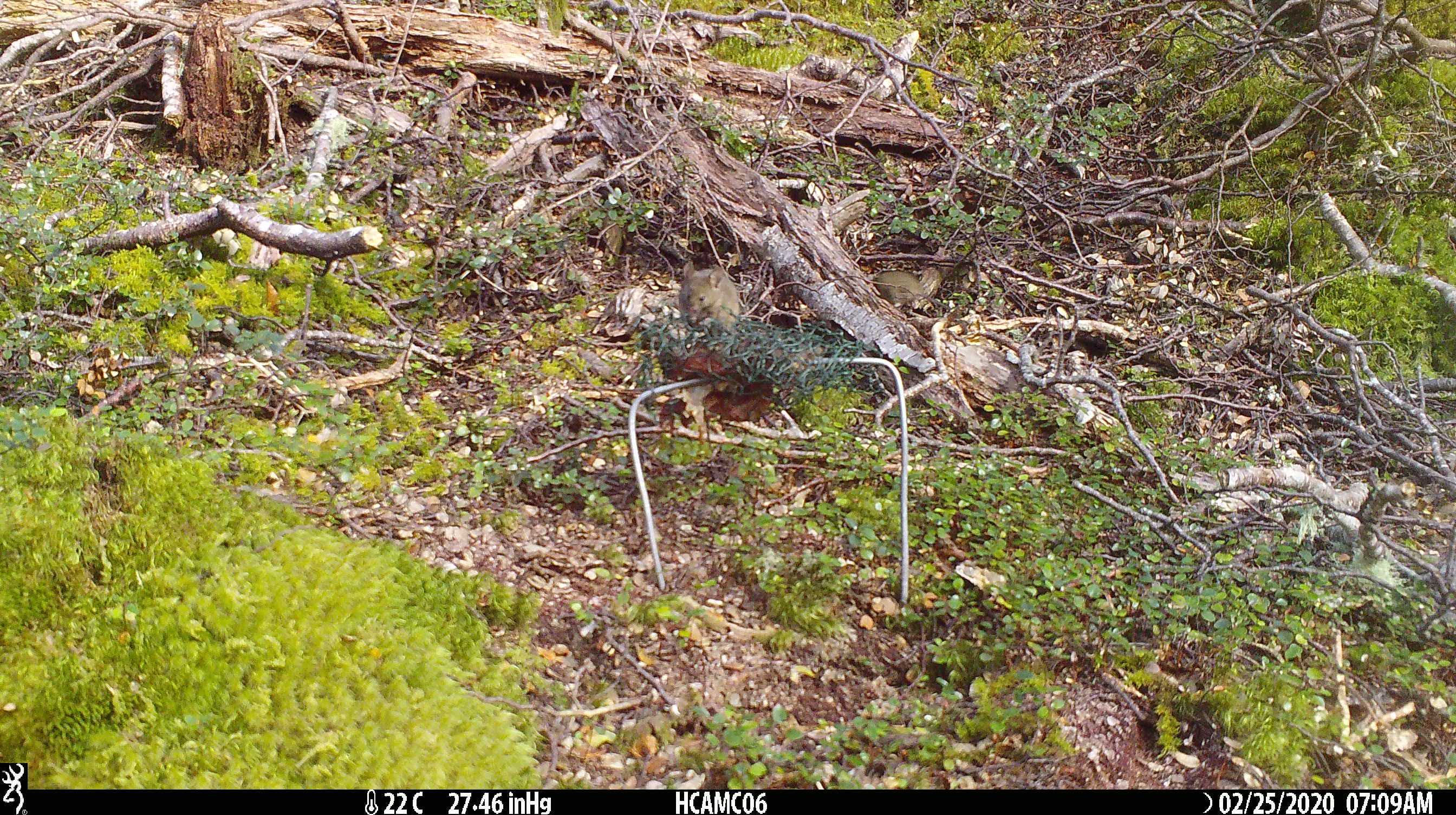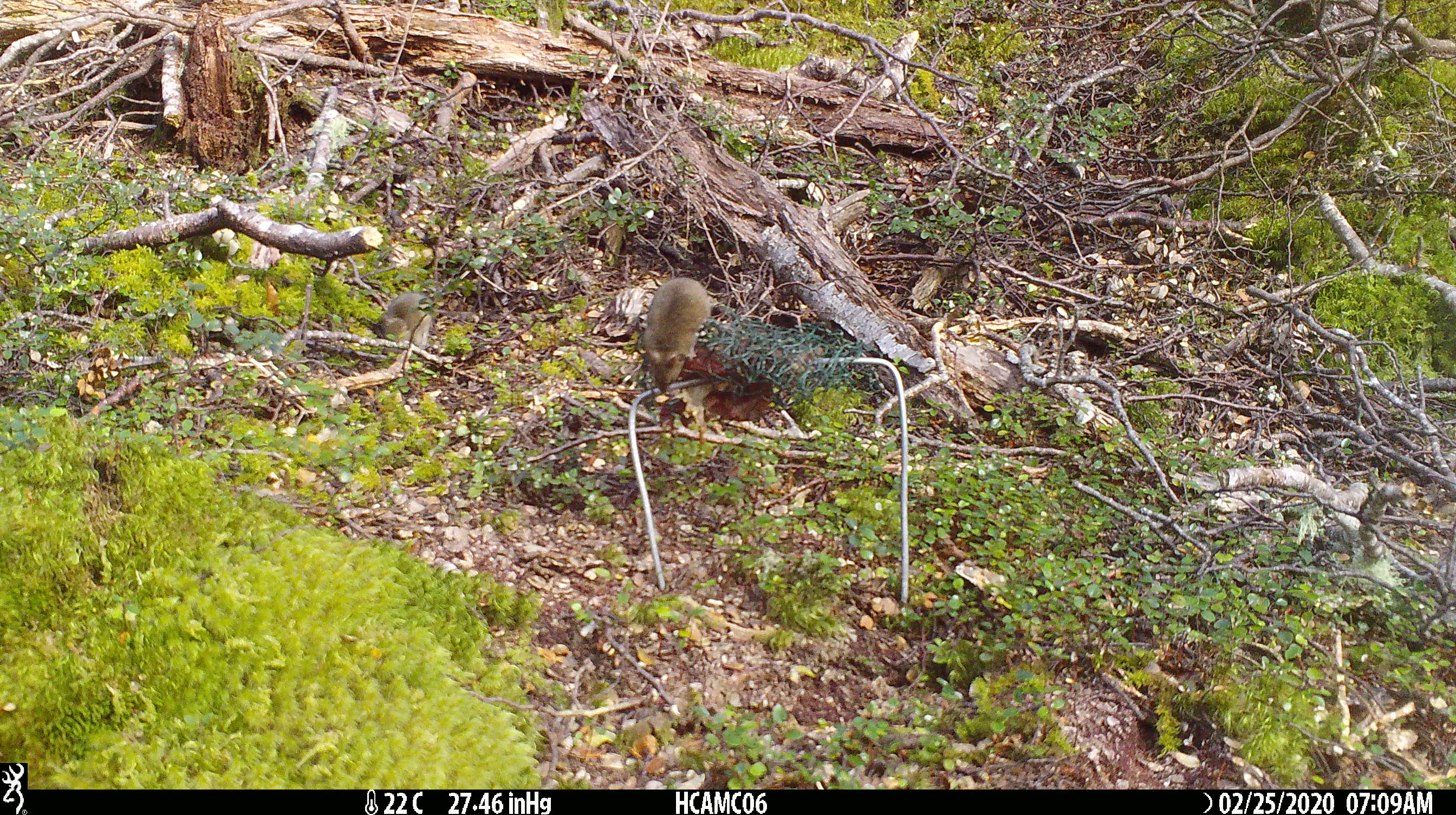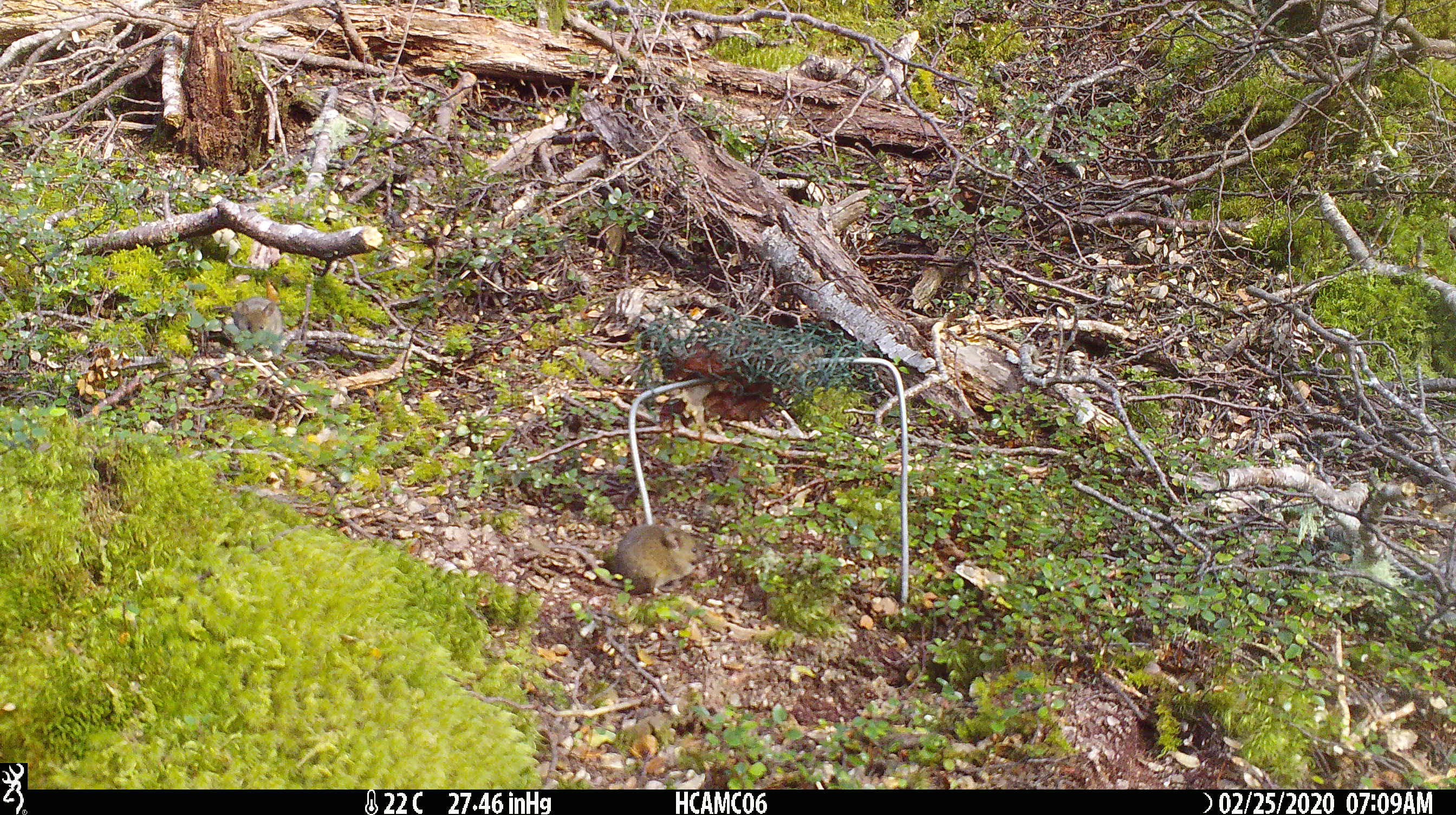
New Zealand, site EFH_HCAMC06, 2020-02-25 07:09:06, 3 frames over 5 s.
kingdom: Animalia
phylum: Chordata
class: Mammalia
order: Rodentia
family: Muridae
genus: Mus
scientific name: Mus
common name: mouse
Mouse (Mus).